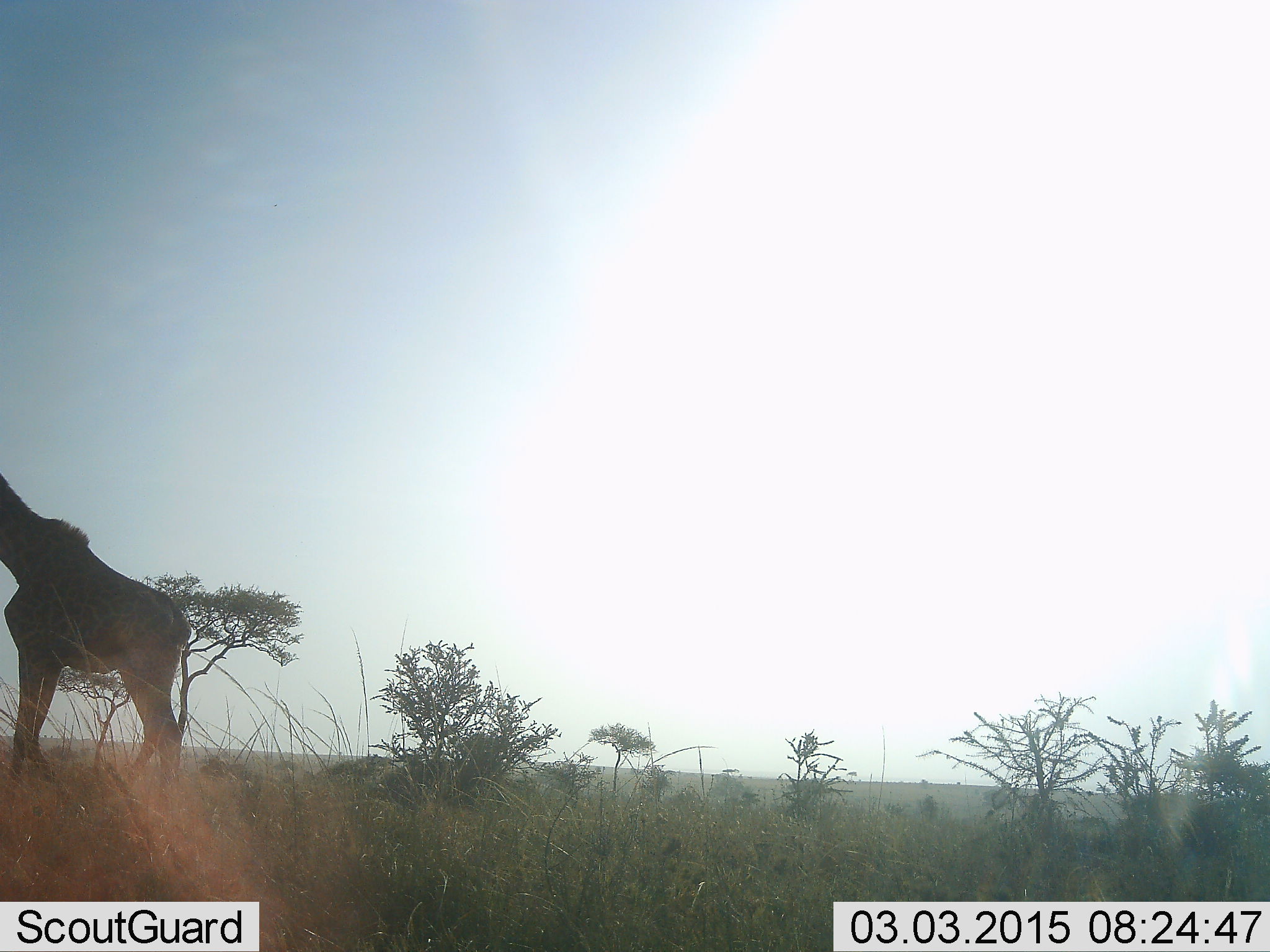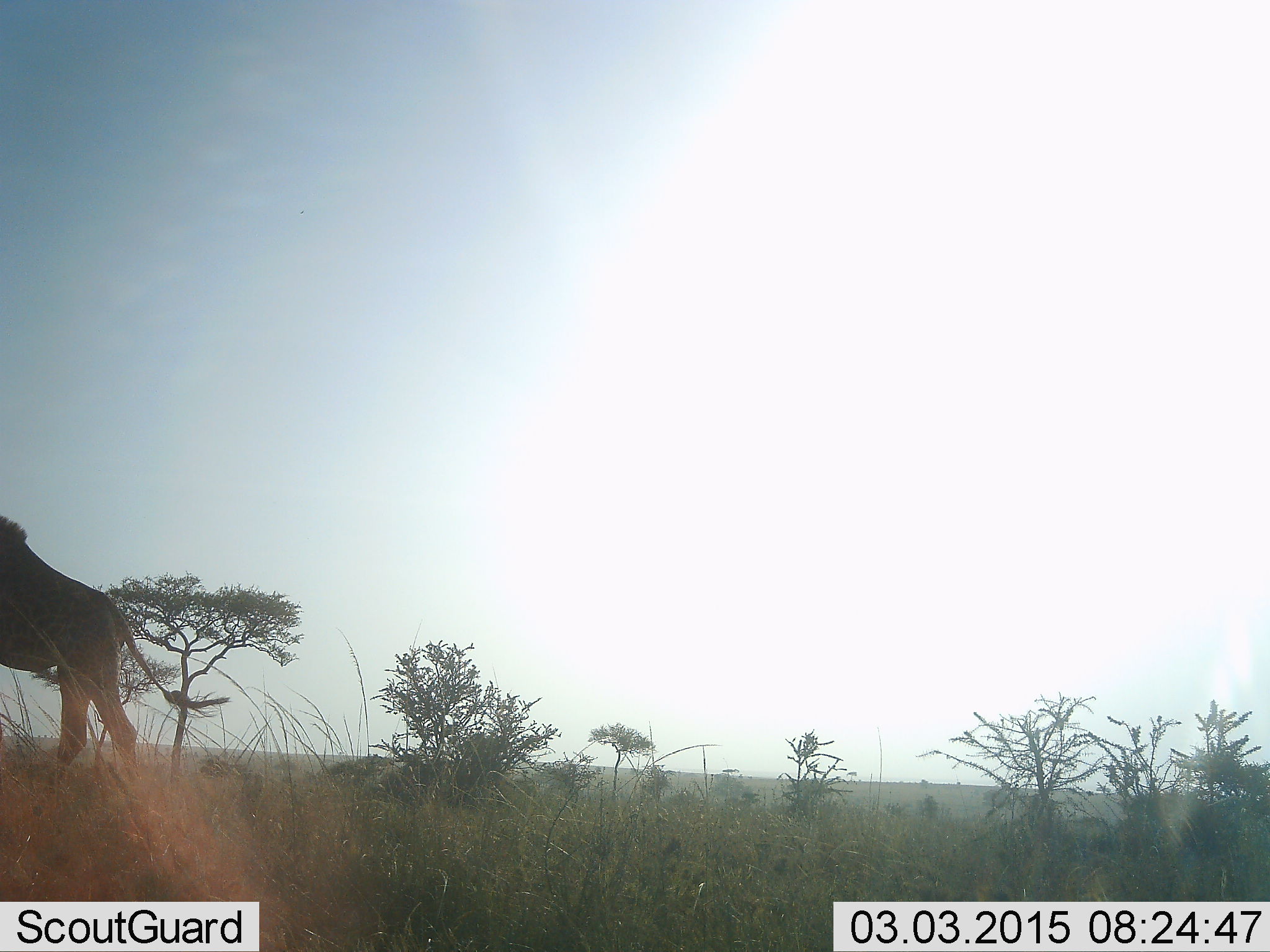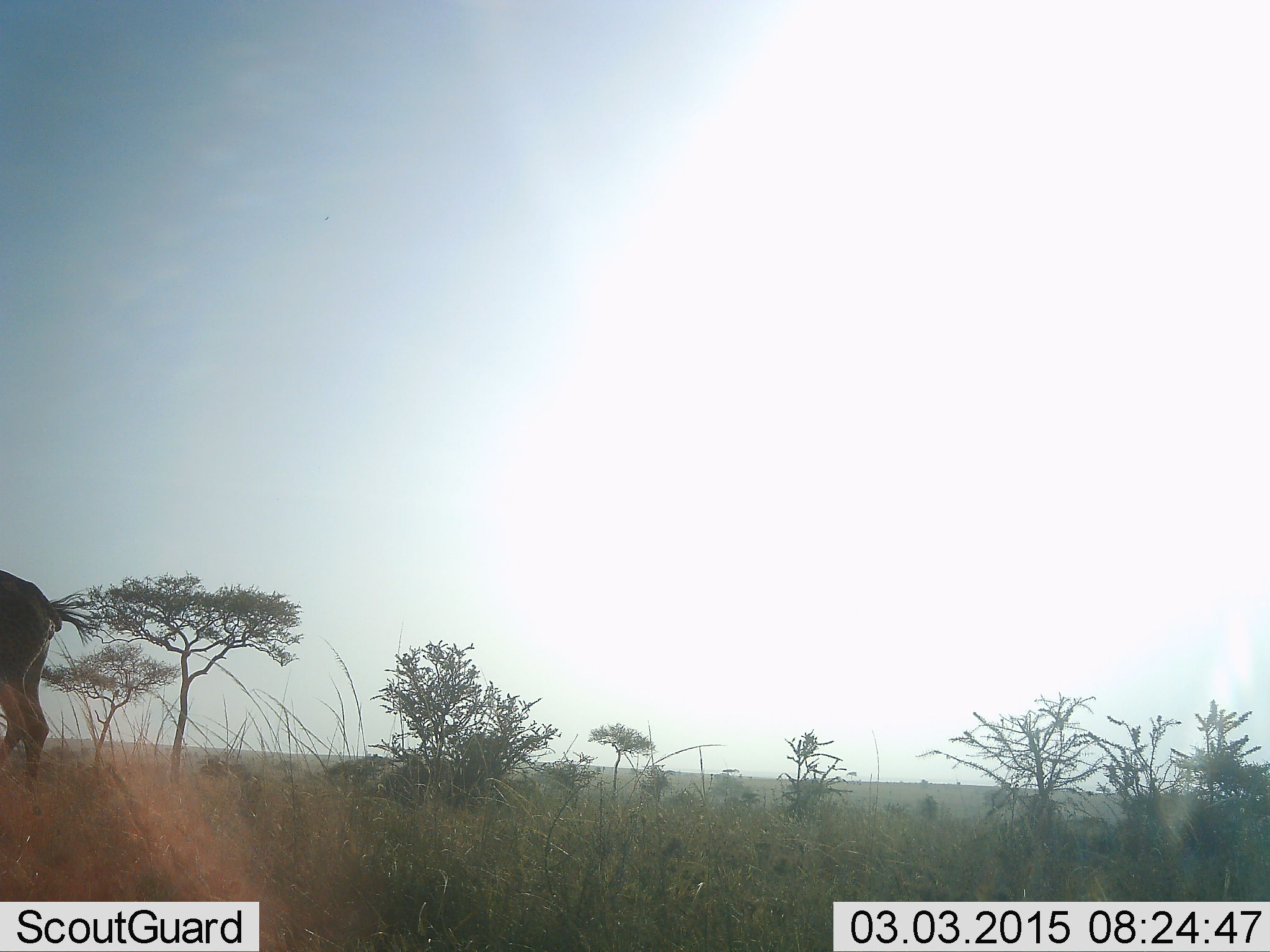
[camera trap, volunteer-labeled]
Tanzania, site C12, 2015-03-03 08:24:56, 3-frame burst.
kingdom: Animalia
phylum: Chordata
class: Mammalia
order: Artiodactyla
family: Giraffidae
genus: Giraffa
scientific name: Giraffa camelopardalis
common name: giraffe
Giraffe (Giraffa camelopardalis), count 1. Behavior (volunteer vote fractions): standing 0%, resting 0%, moving 100%, interacting 0%. Young present (vote fraction): 0%. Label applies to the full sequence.